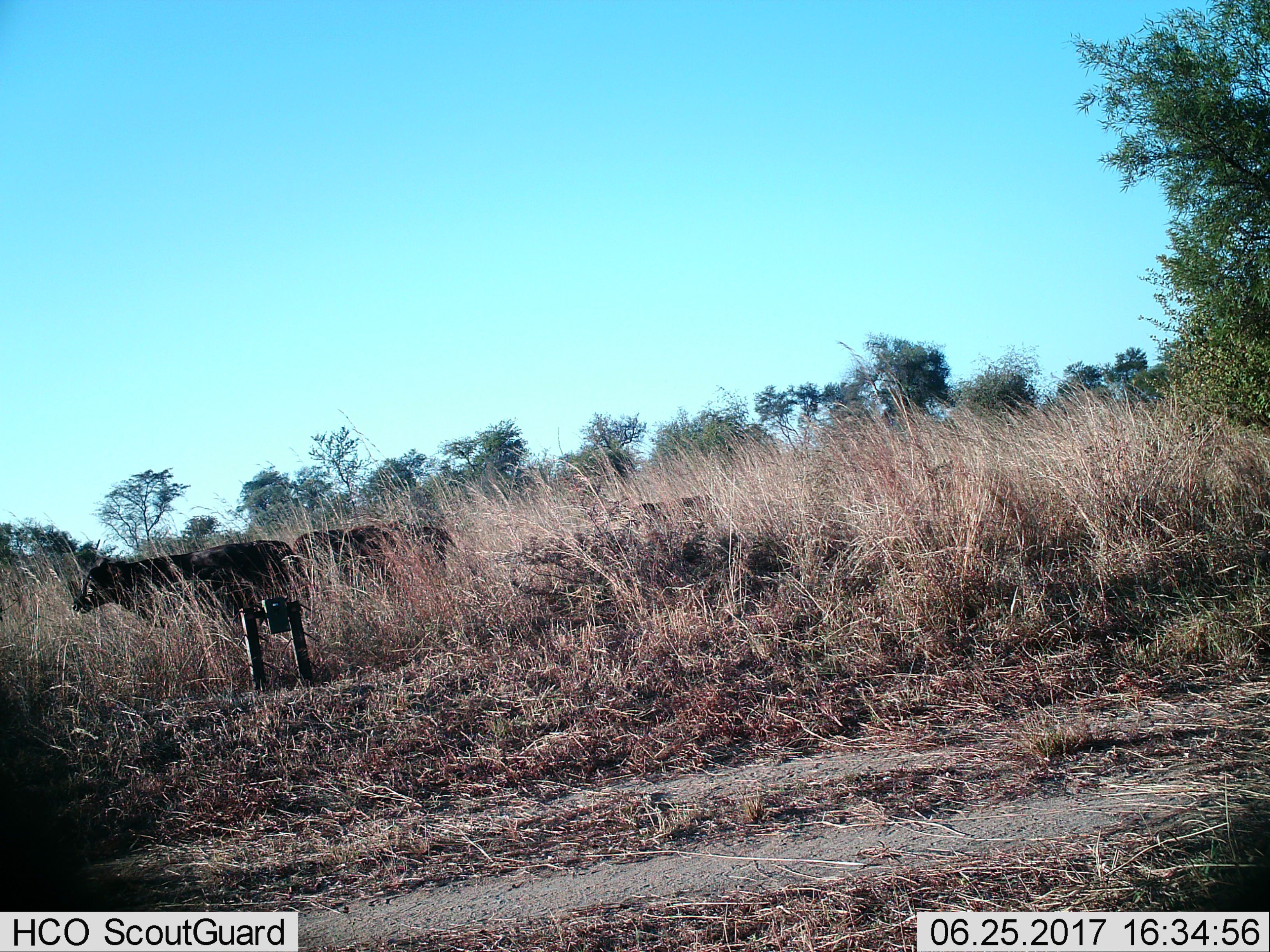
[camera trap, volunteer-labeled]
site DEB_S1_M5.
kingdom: Animalia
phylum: Chordata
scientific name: Vertebrata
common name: domestic animal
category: domesticanimal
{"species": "domesticanimal (domestic animal) (Vertebrata)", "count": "2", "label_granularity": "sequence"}